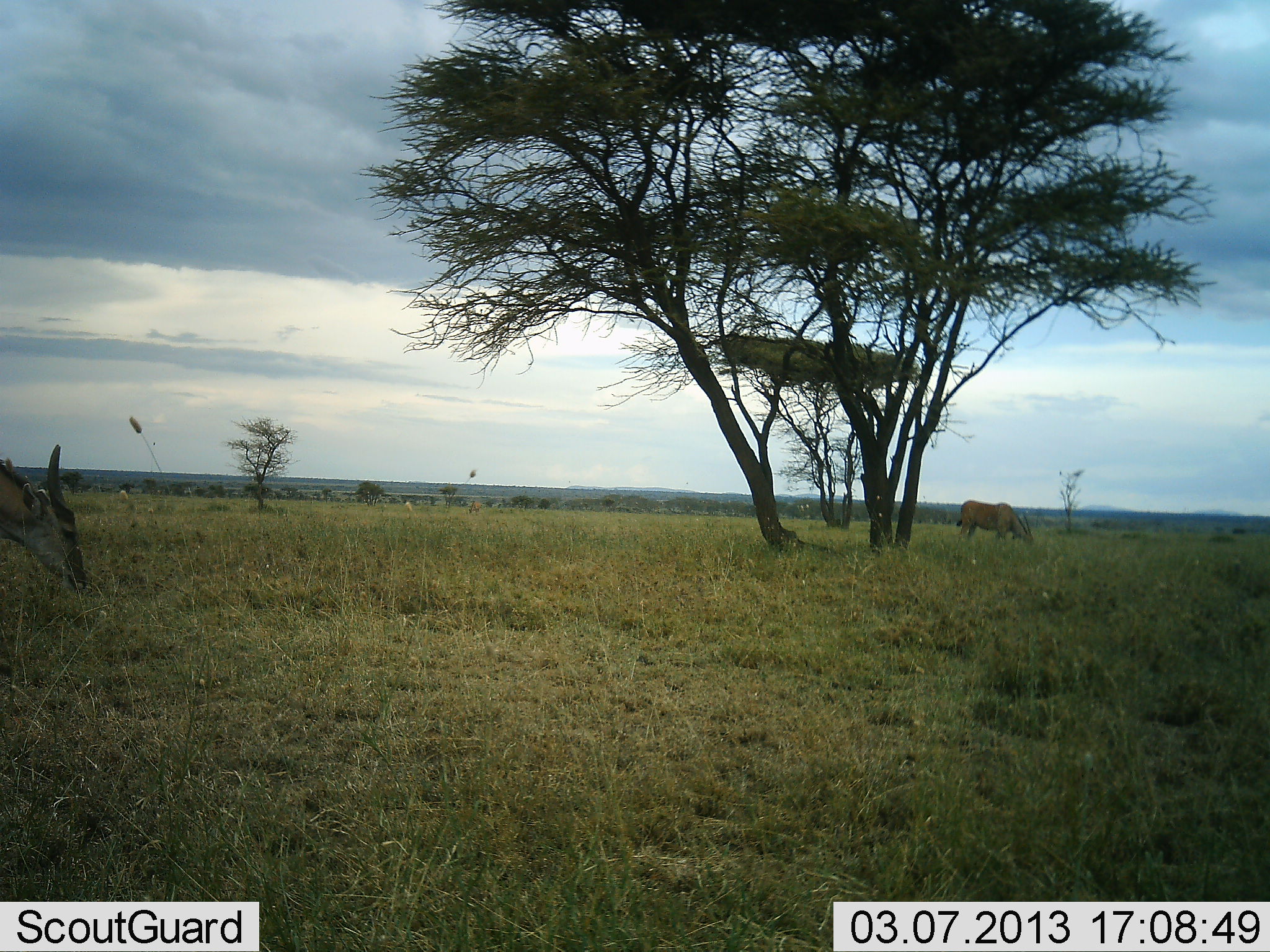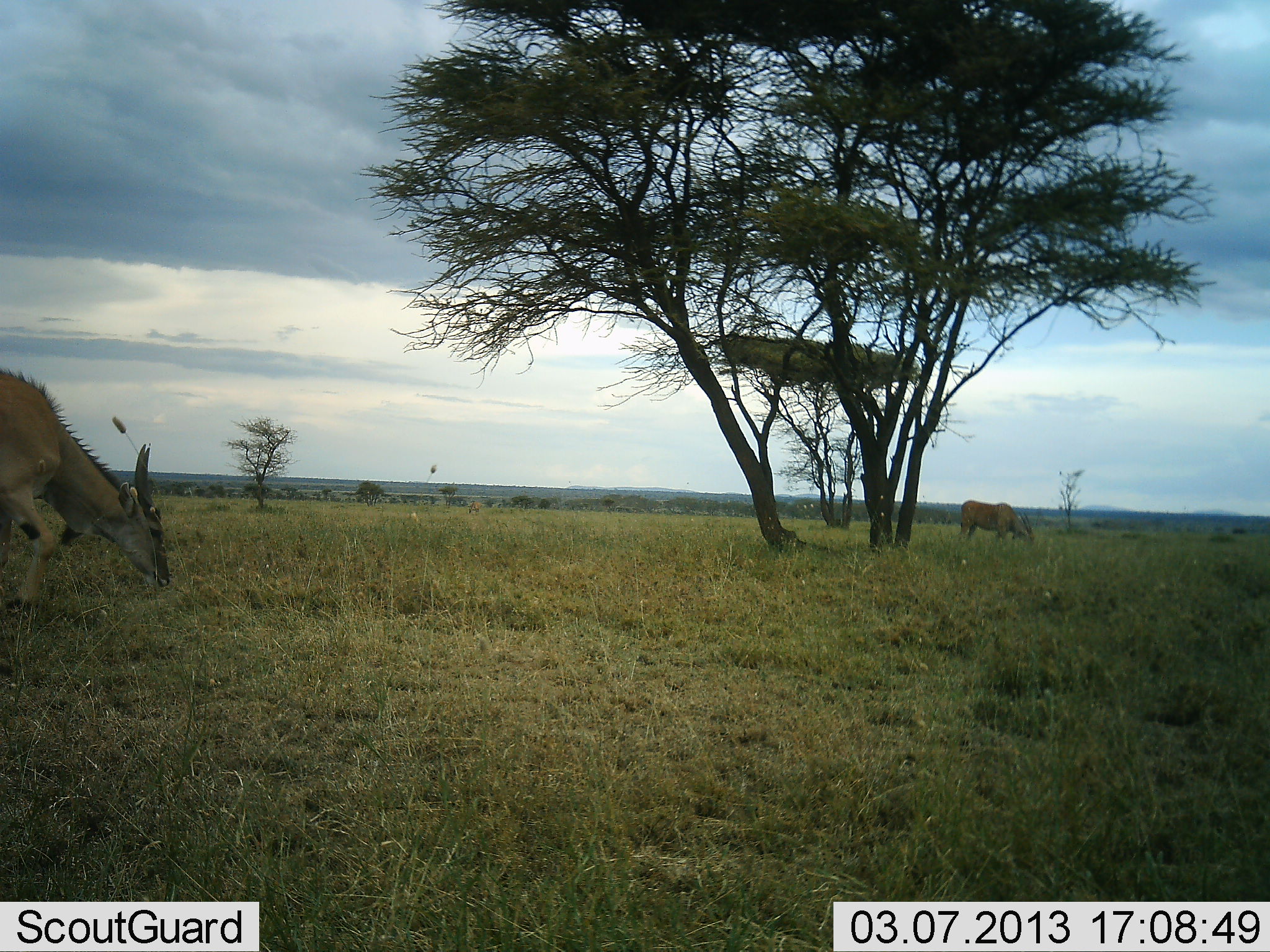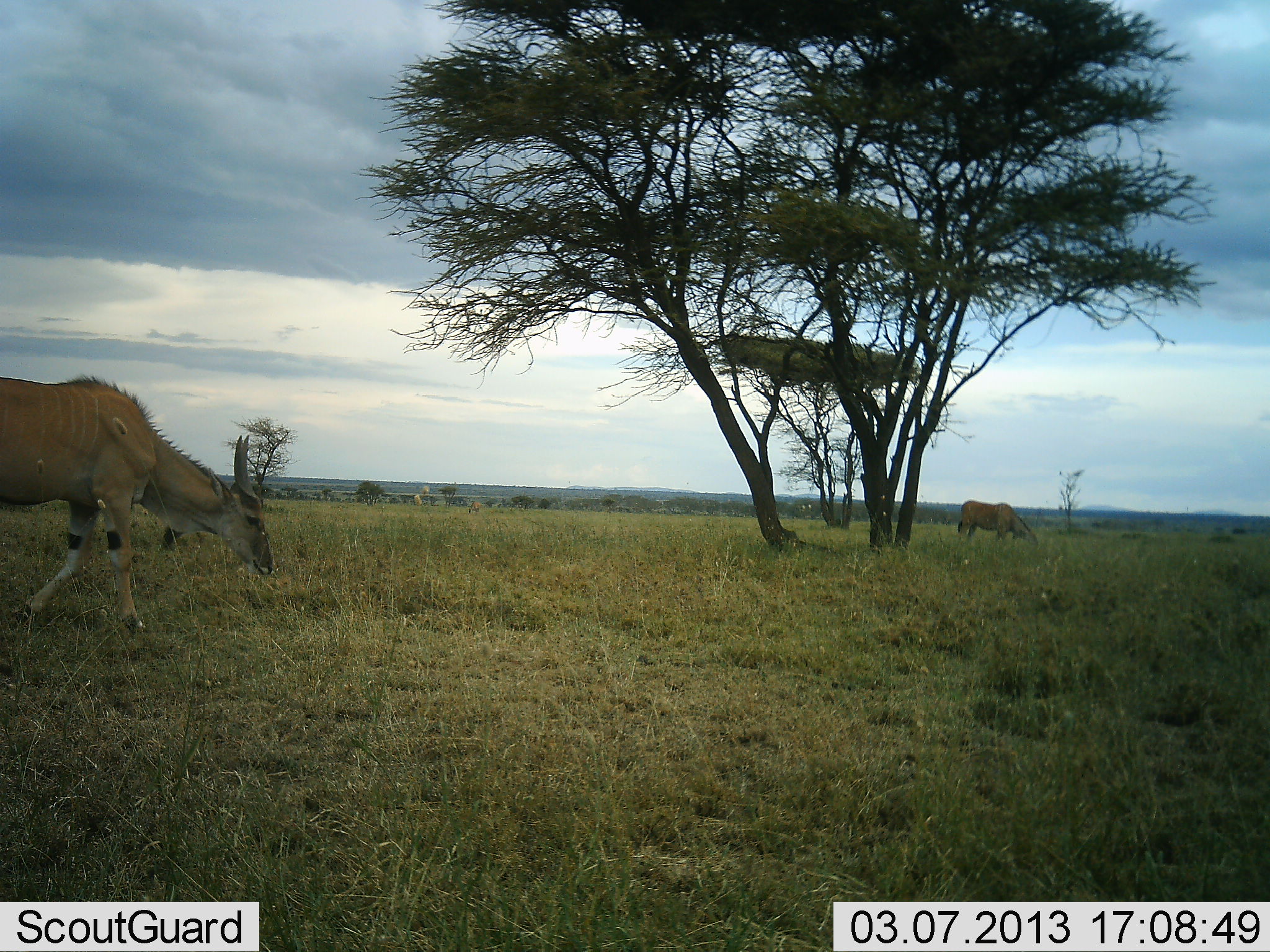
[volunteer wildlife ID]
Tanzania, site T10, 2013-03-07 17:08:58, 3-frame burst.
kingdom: Animalia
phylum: Chordata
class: Mammalia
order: Artiodactyla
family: Bovidae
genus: Tragelaphus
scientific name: Tragelaphus oryx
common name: eland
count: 2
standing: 30%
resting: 0%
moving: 70%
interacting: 0%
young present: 3%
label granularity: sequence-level